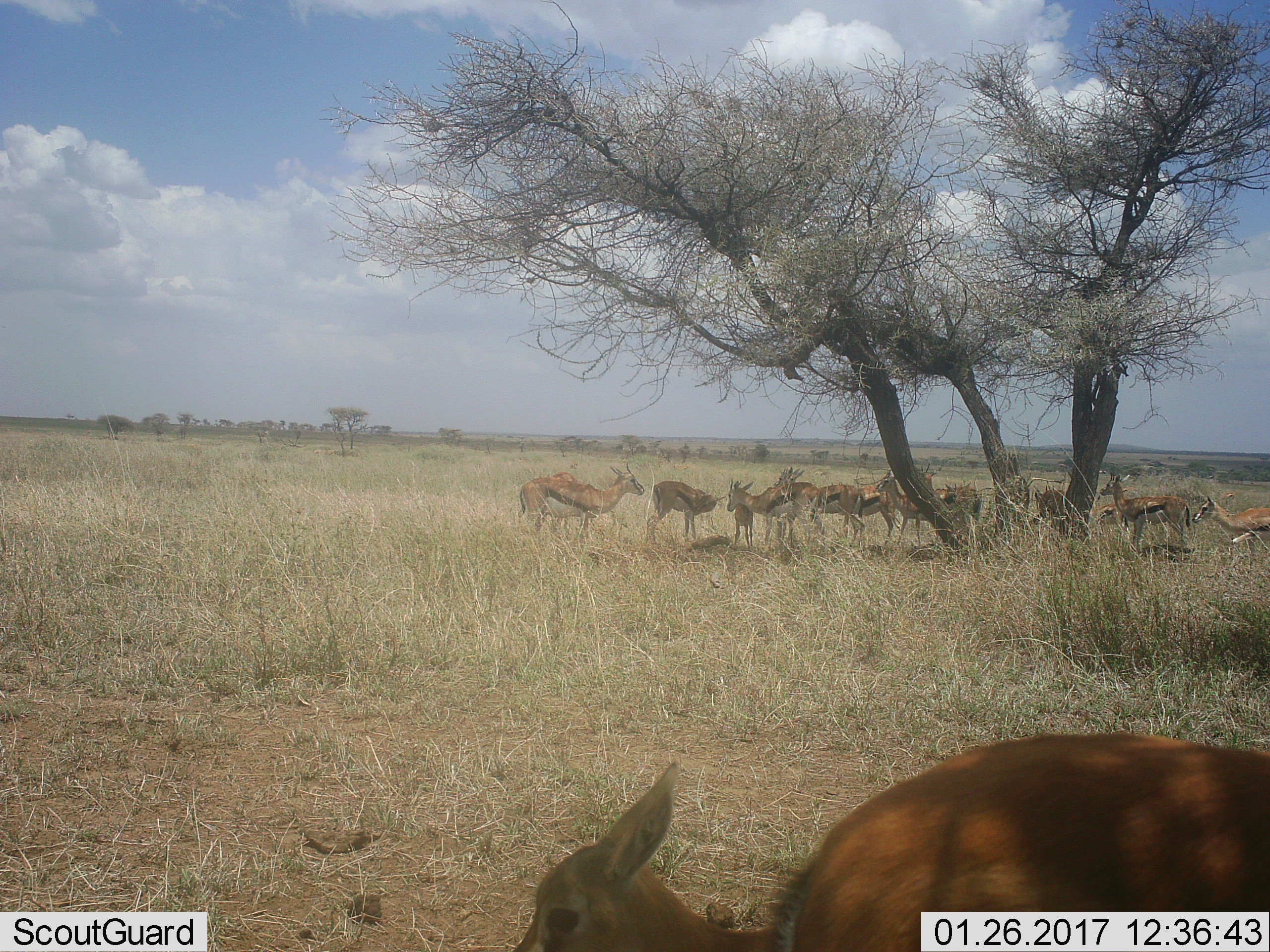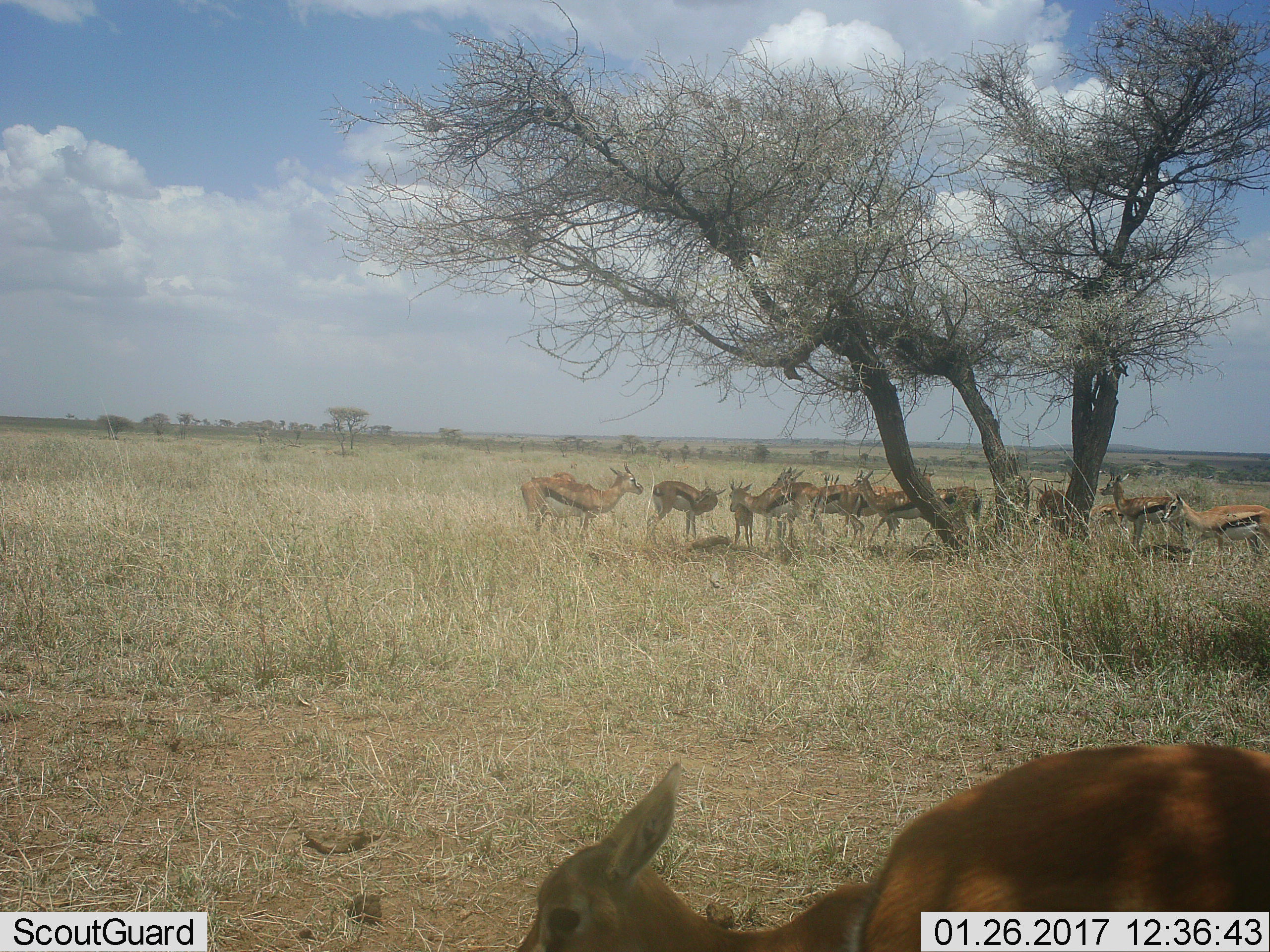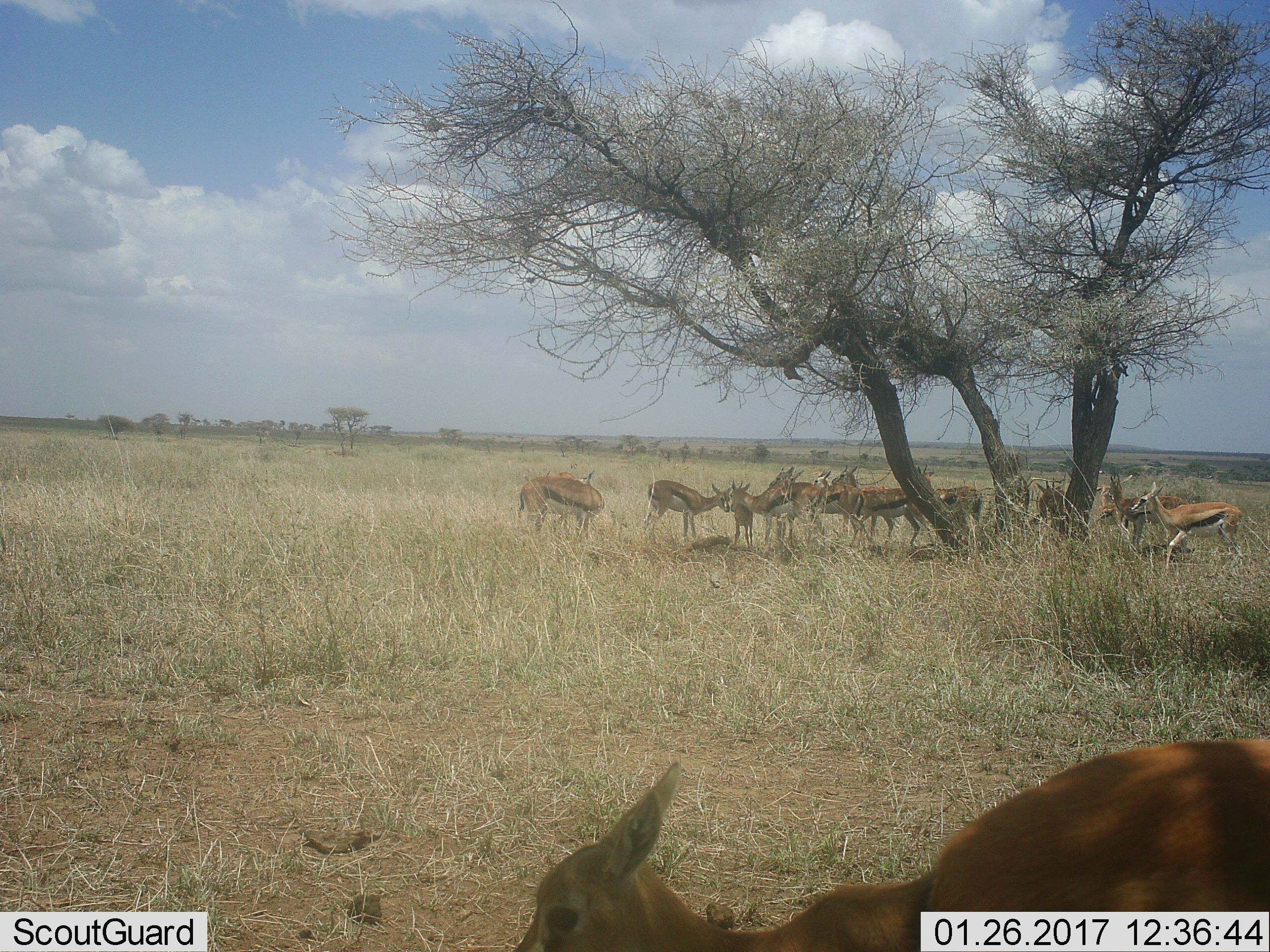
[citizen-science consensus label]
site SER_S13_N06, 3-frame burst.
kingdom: Animalia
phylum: Chordata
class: Mammalia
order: Artiodactyla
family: Bovidae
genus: Eudorcas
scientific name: Eudorcas thomsonii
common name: thomson's gazelle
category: gazellethomsons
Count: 11-50.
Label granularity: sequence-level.